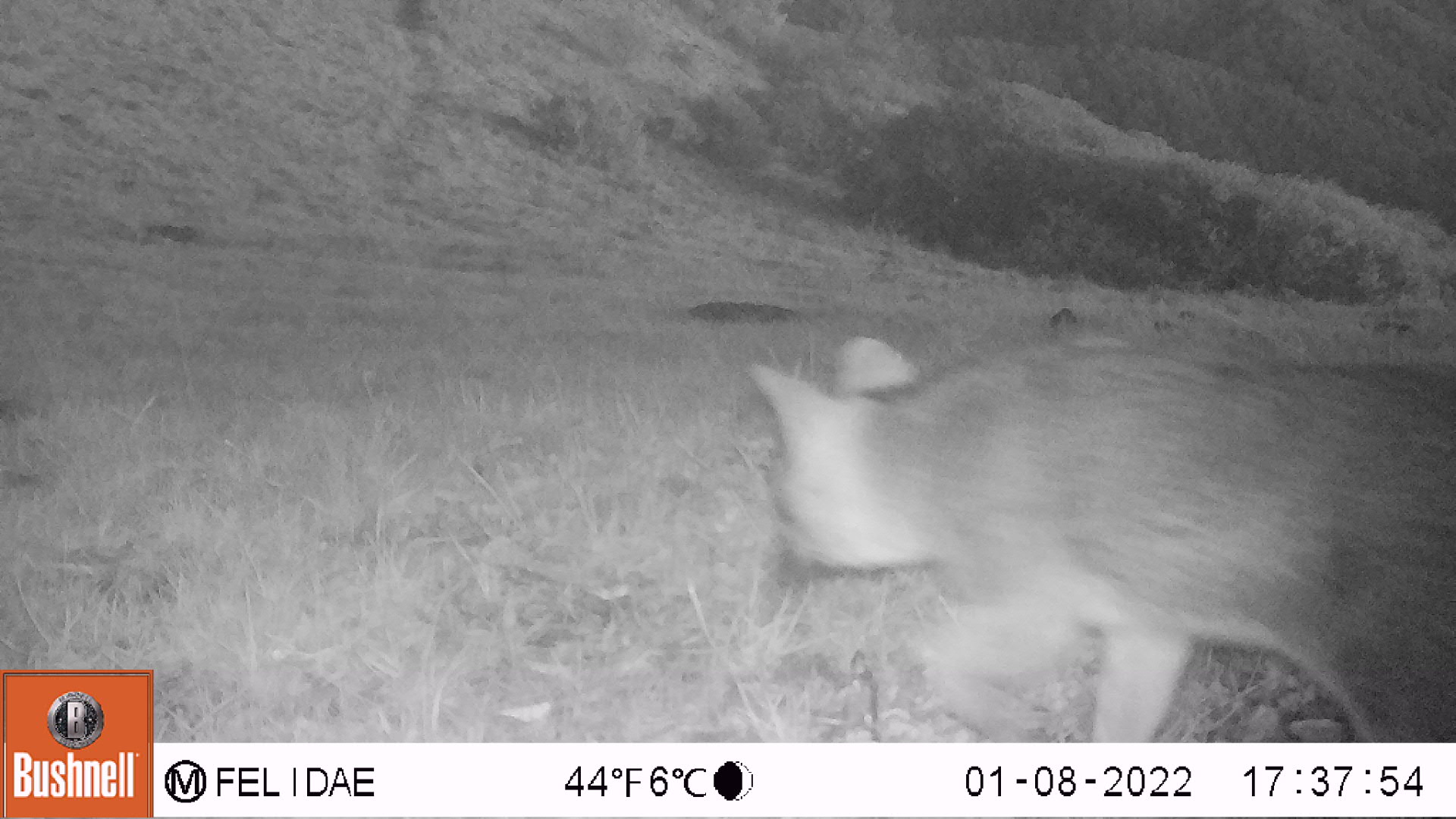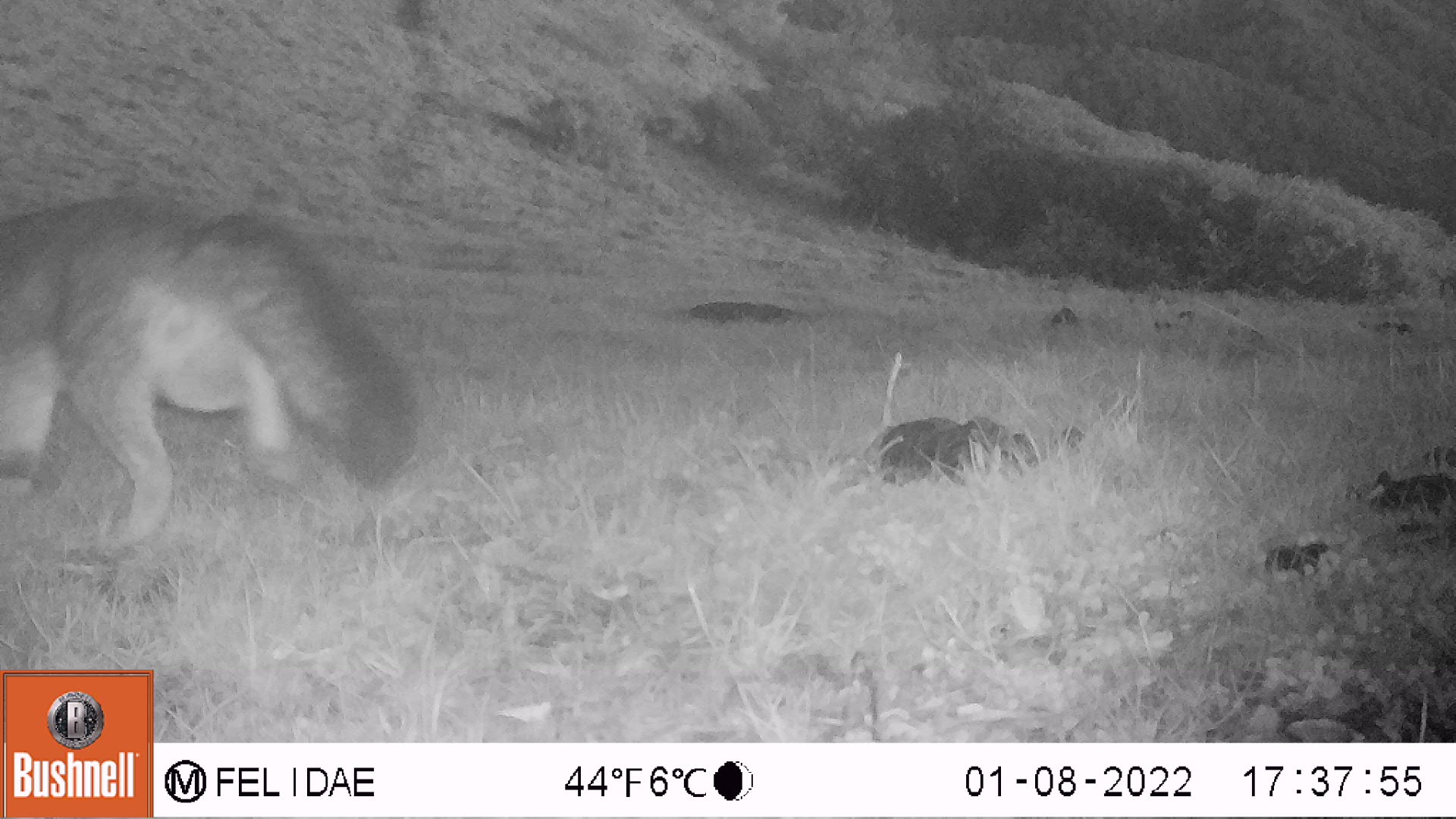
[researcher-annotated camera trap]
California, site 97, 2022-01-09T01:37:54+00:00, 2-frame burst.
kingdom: Animalia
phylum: Chordata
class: Mammalia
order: Carnivora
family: Canidae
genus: Urocyon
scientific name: Urocyon cinereoargenteus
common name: gray fox